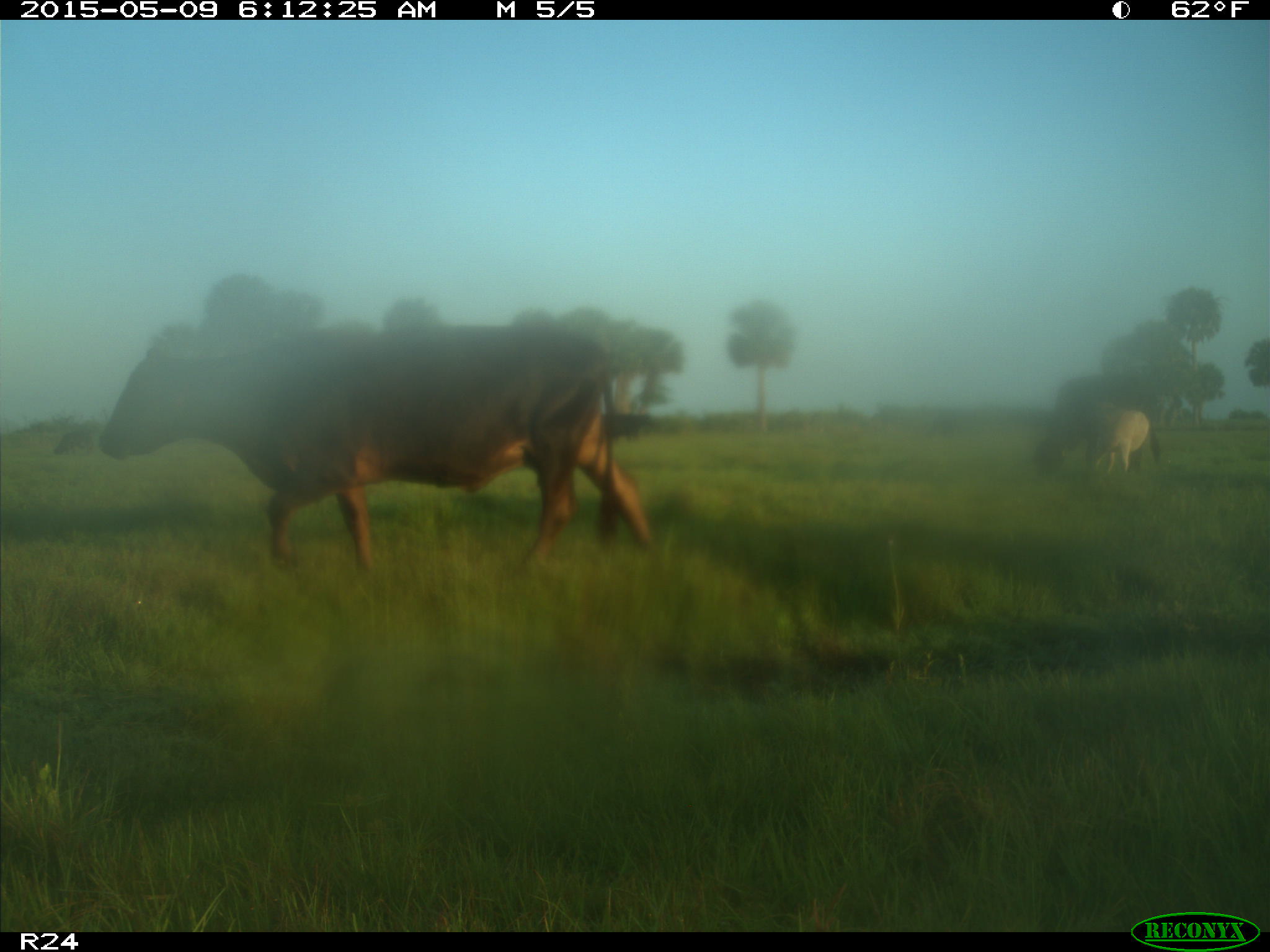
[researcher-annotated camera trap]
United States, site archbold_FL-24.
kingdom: Animalia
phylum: Chordata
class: Mammalia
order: Artiodactyla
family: Bovidae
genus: Bos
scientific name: Bos taurus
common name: domestic cow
Bos taurus (domestic cow).